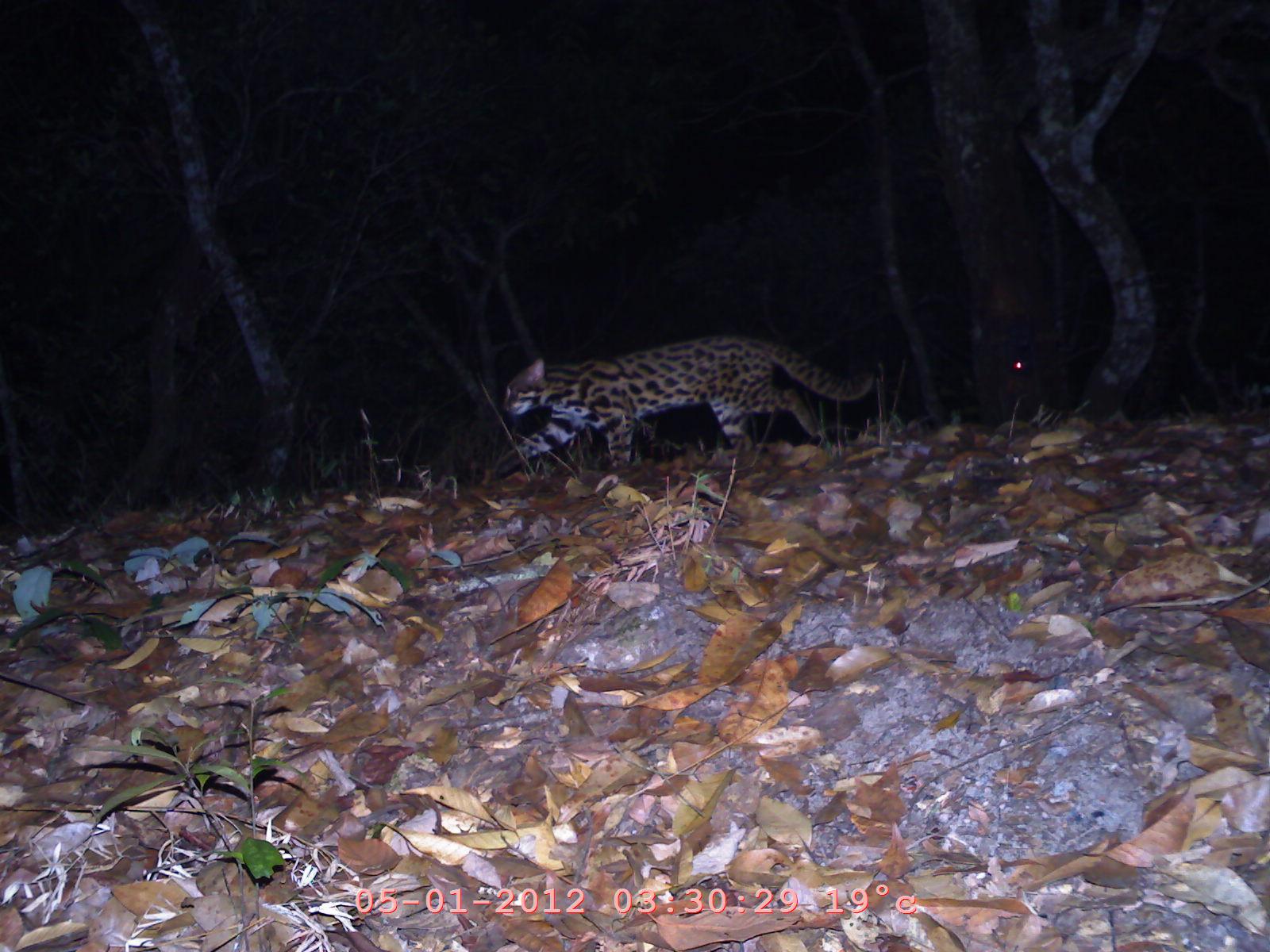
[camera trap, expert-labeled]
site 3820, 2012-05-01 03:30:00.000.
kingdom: Animalia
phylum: Chordata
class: Mammalia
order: Carnivora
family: Felidae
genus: Prionailurus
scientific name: Prionailurus bengalensis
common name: mainland leopard cat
Prionailurus bengalensis (mainland leopard cat), count 1.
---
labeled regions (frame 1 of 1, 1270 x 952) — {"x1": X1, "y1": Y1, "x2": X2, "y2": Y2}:
prionailurus bengalensis: {"x1": 491, "y1": 332, "x2": 876, "y2": 476}